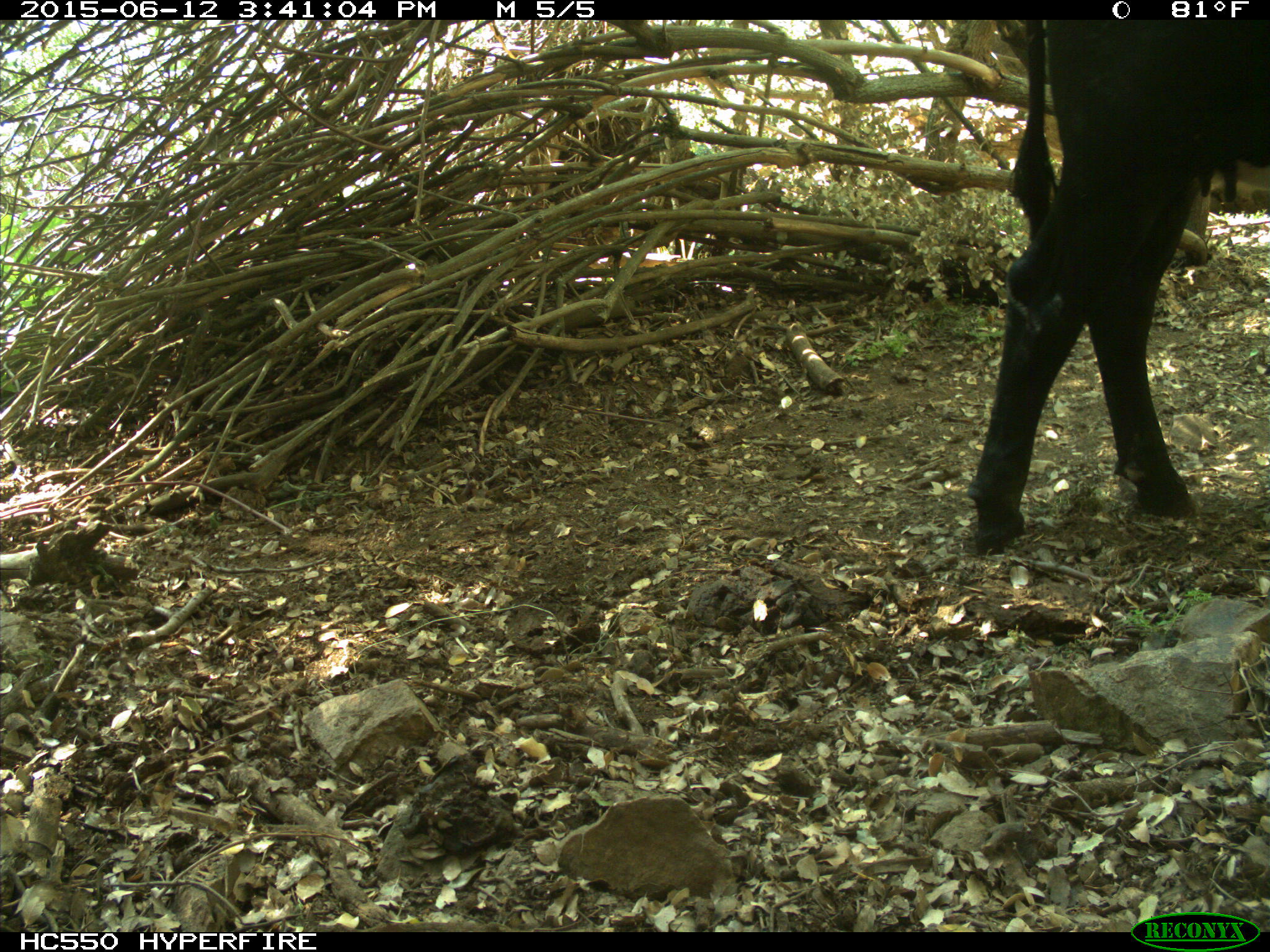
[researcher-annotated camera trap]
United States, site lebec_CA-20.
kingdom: Animalia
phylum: Chordata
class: Mammalia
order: Artiodactyla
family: Bovidae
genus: Bos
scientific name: Bos taurus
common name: domestic cow